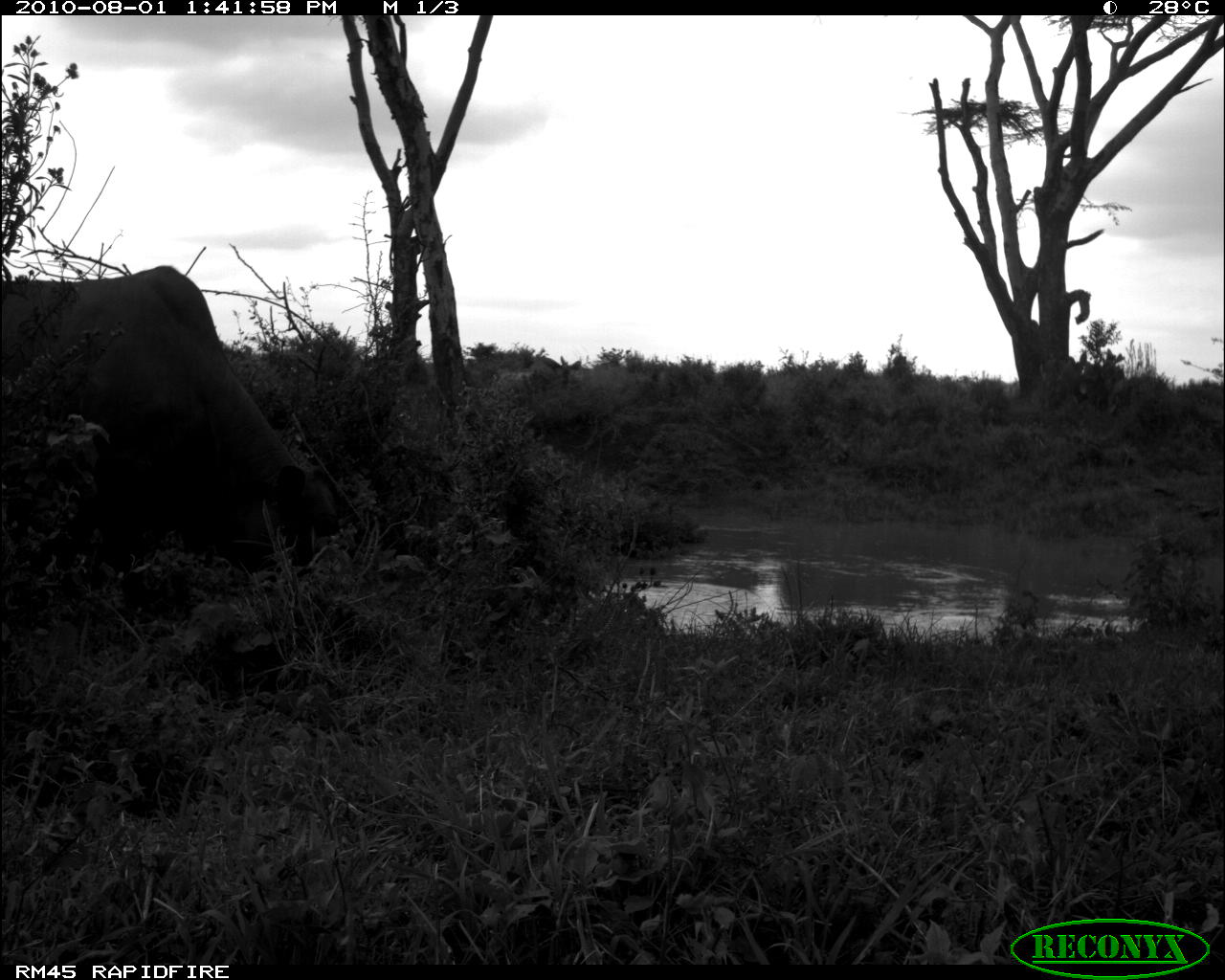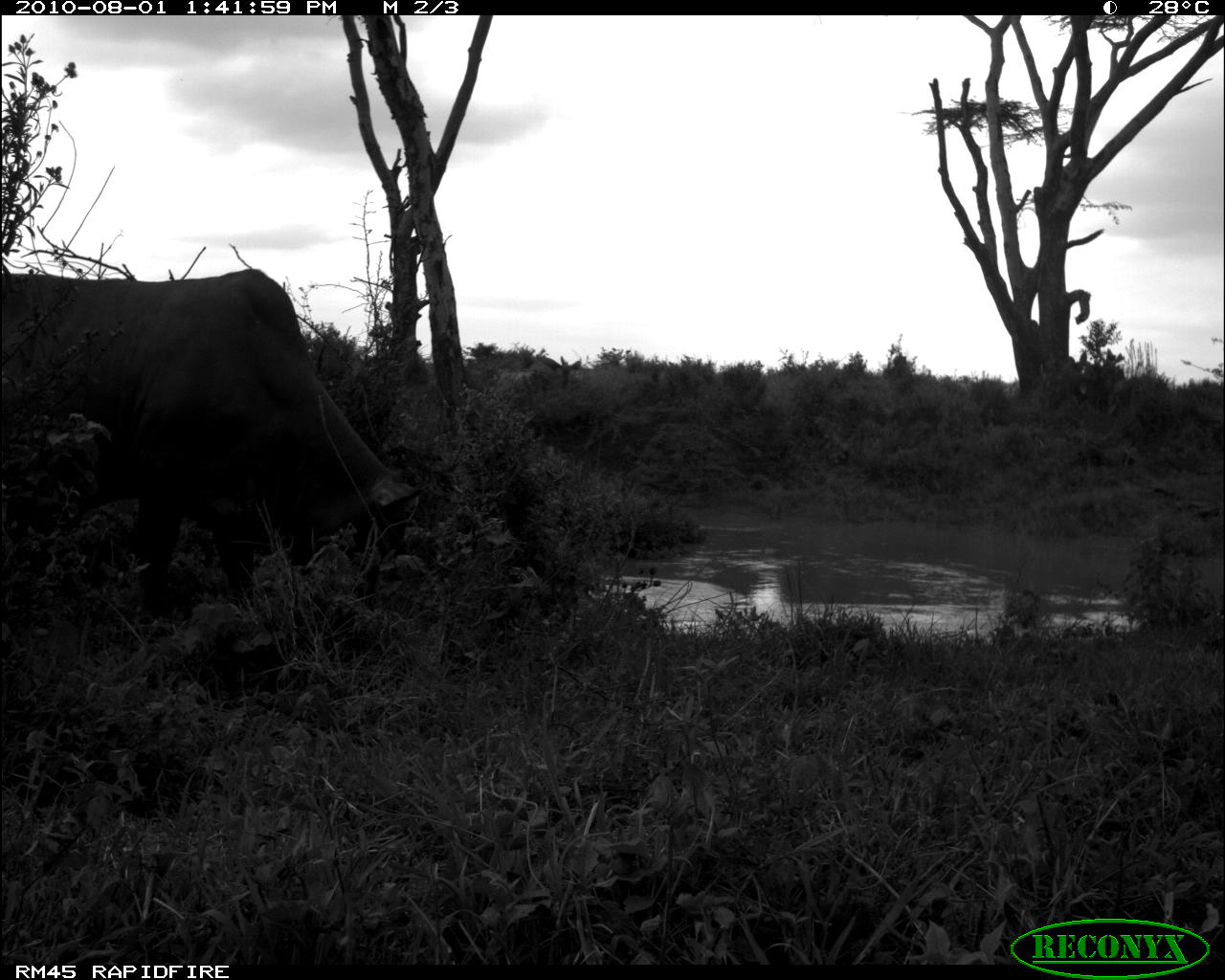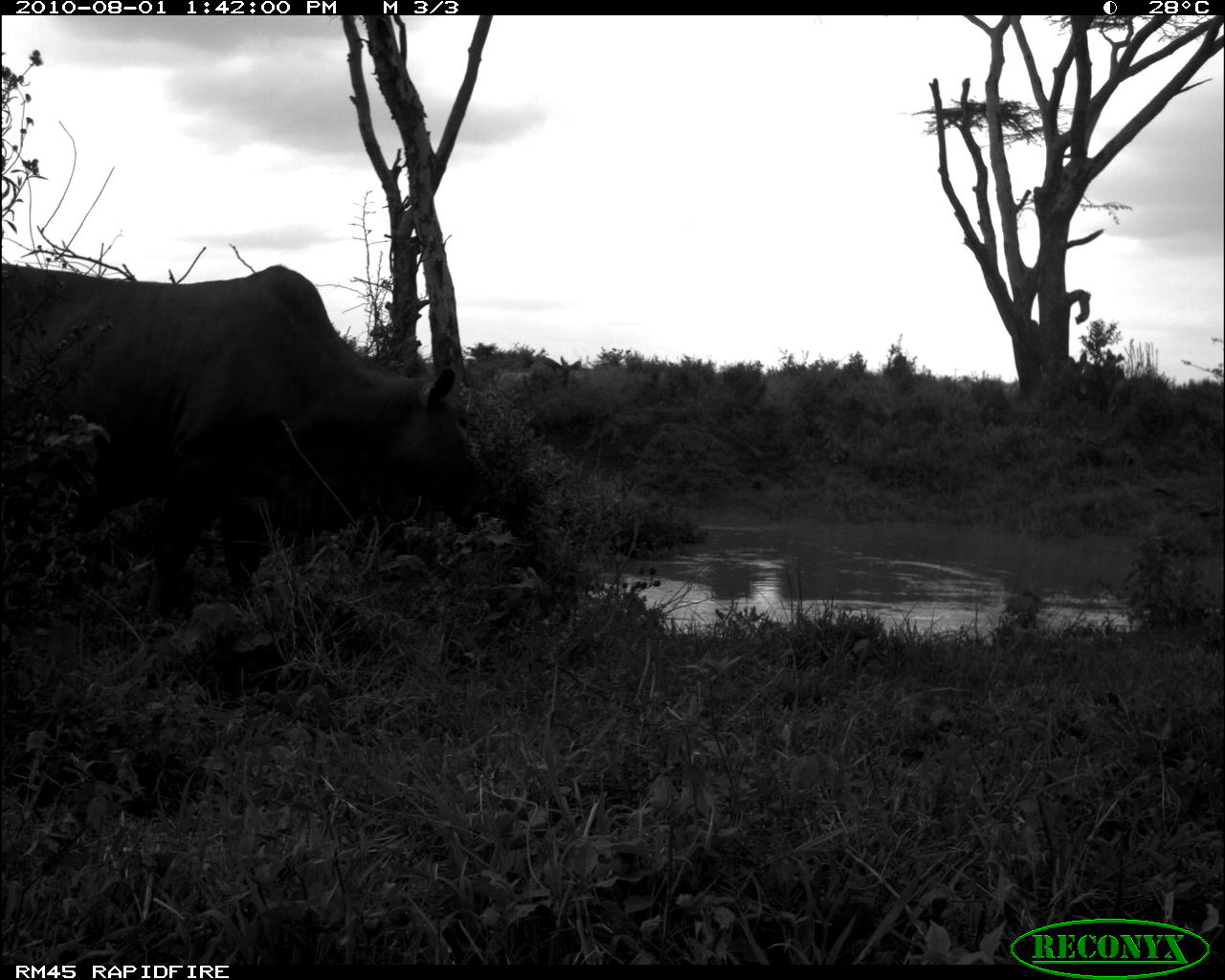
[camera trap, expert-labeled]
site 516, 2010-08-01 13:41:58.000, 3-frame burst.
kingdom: Animalia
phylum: Chordata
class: Mammalia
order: Artiodactyla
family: Bovidae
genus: Bos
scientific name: Bos taurus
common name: domestic cattle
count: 1